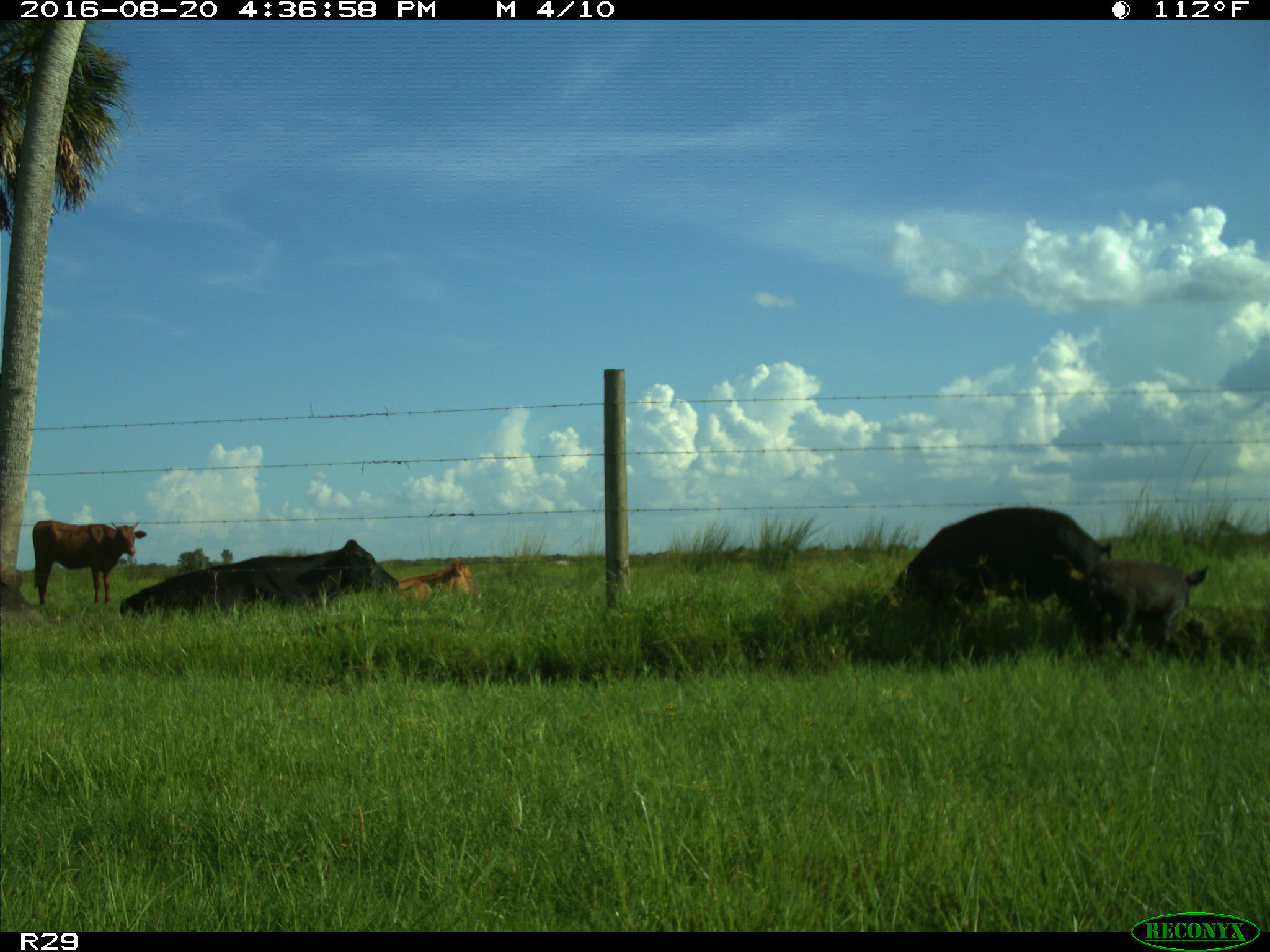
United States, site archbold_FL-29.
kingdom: Animalia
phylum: Chordata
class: Mammalia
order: Artiodactyla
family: Suidae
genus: Sus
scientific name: Sus scrofa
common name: wild boar